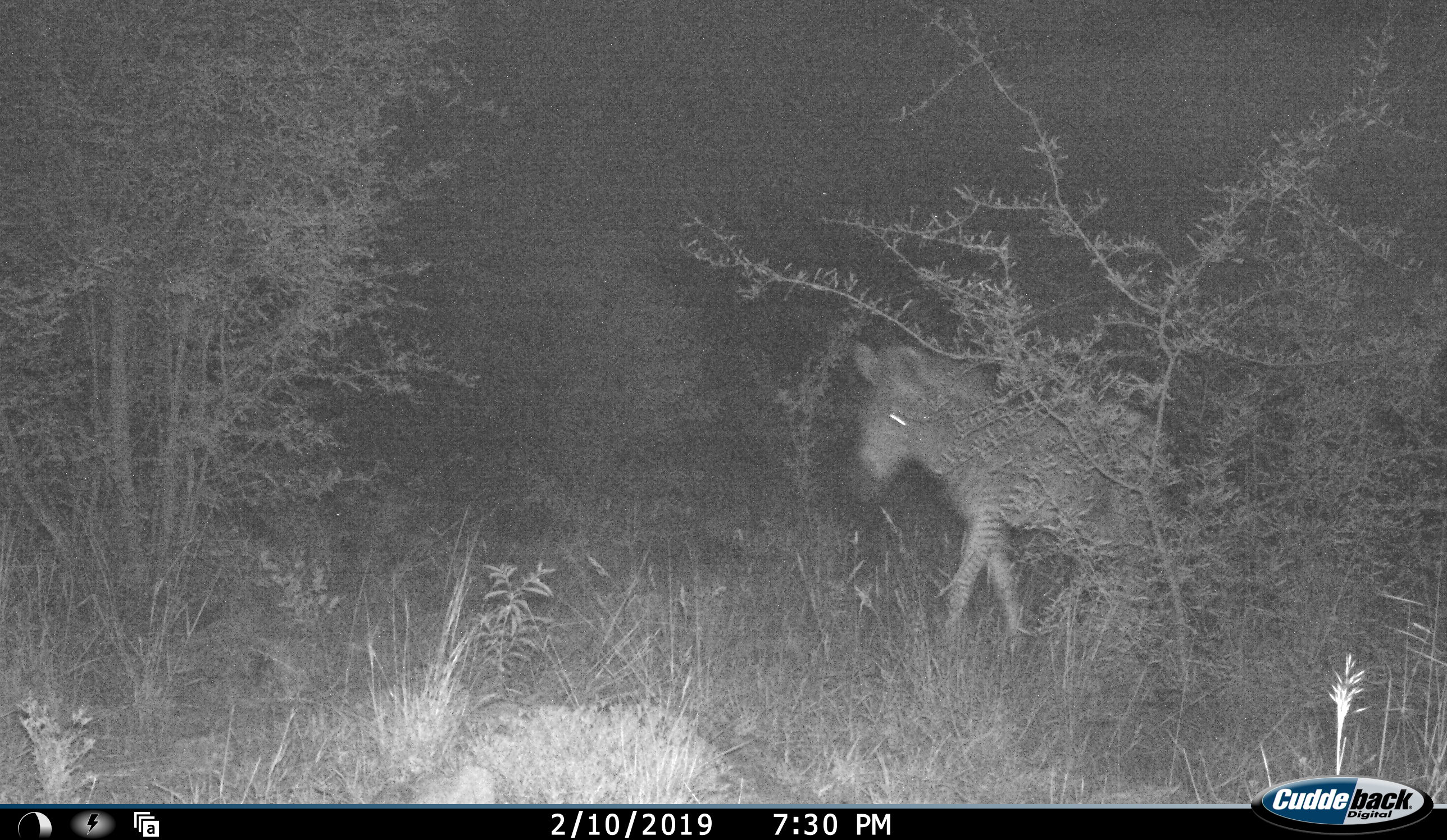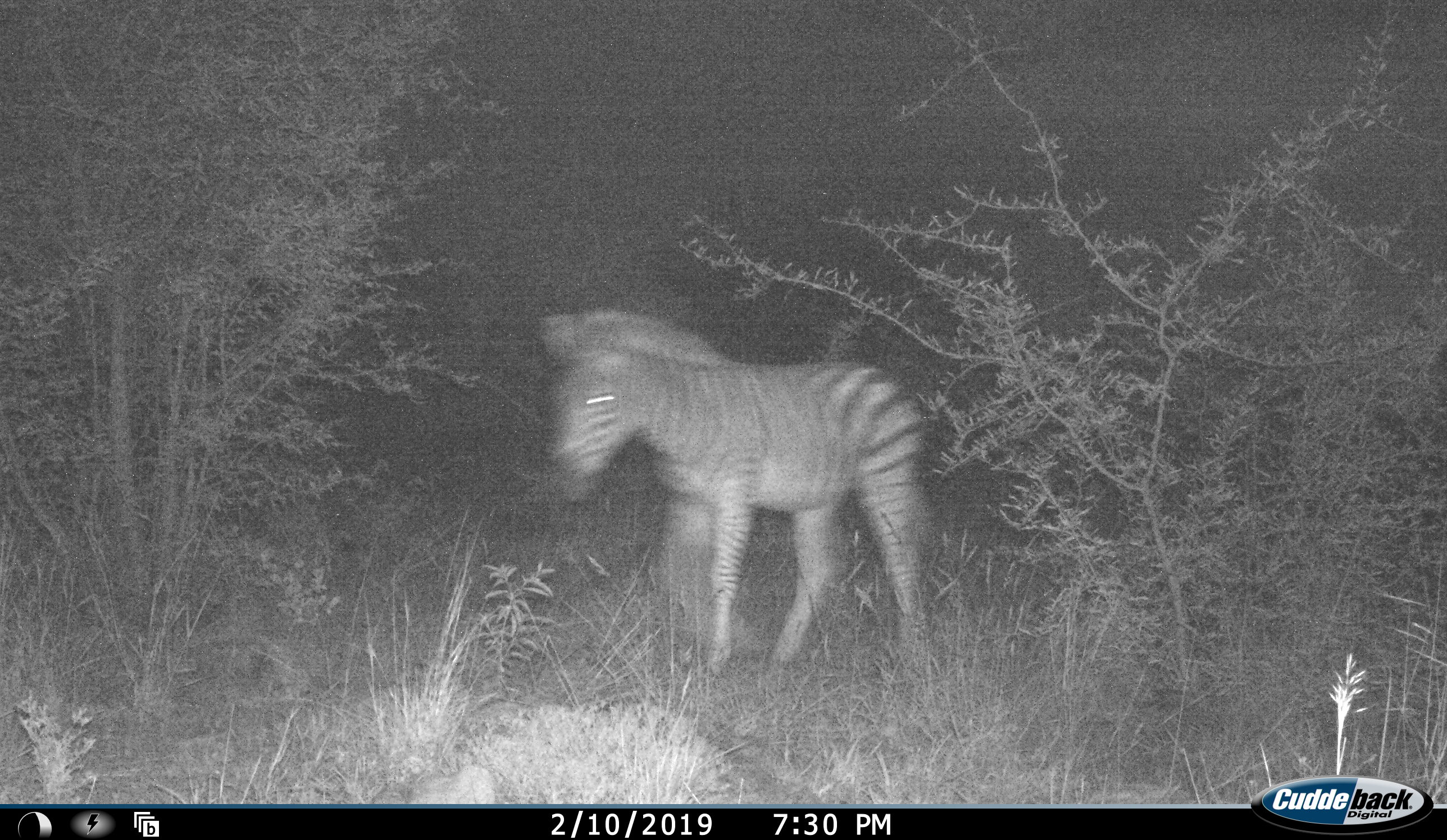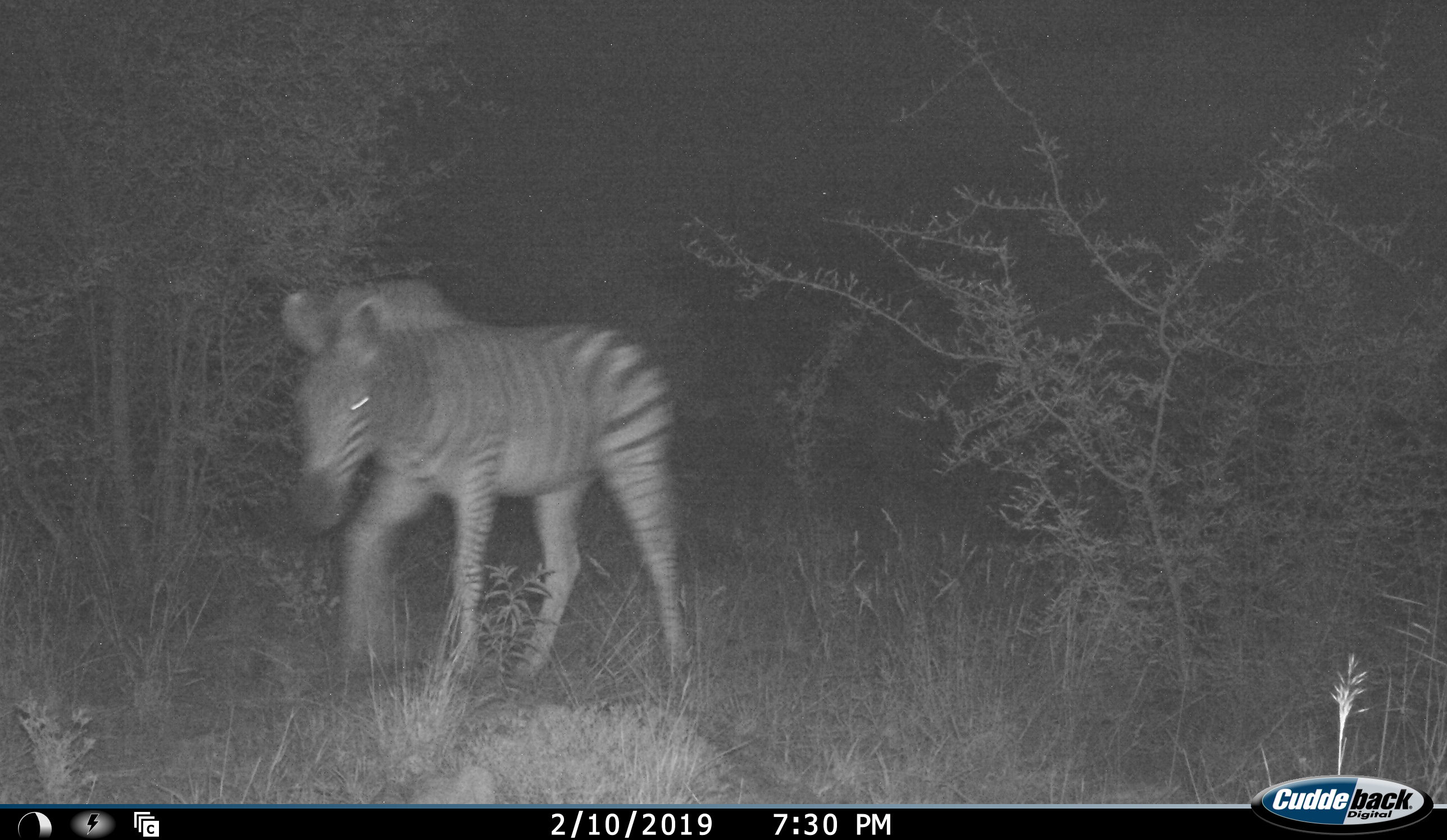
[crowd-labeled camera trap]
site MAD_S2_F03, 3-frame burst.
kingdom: Animalia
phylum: Chordata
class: Mammalia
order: Perissodactyla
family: Equidae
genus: Equus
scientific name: Equus quagga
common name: plains zebra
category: zebraplains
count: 1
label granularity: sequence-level